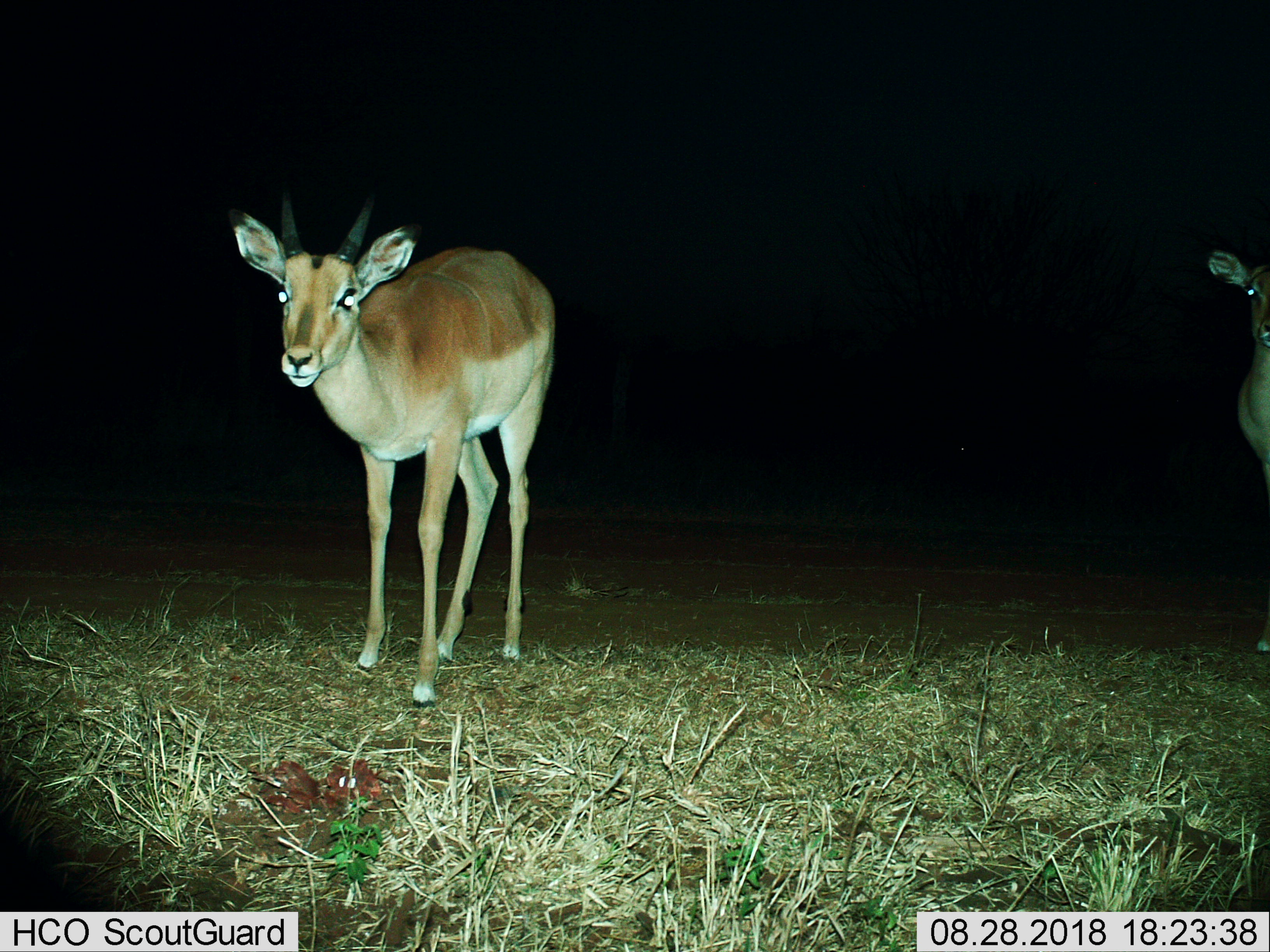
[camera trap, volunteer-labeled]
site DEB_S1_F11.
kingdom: Animalia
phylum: Chordata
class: Mammalia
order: Artiodactyla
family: Bovidae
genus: Aepyceros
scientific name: Aepyceros melampus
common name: impala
Impala (Aepyceros melampus), count 2. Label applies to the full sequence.